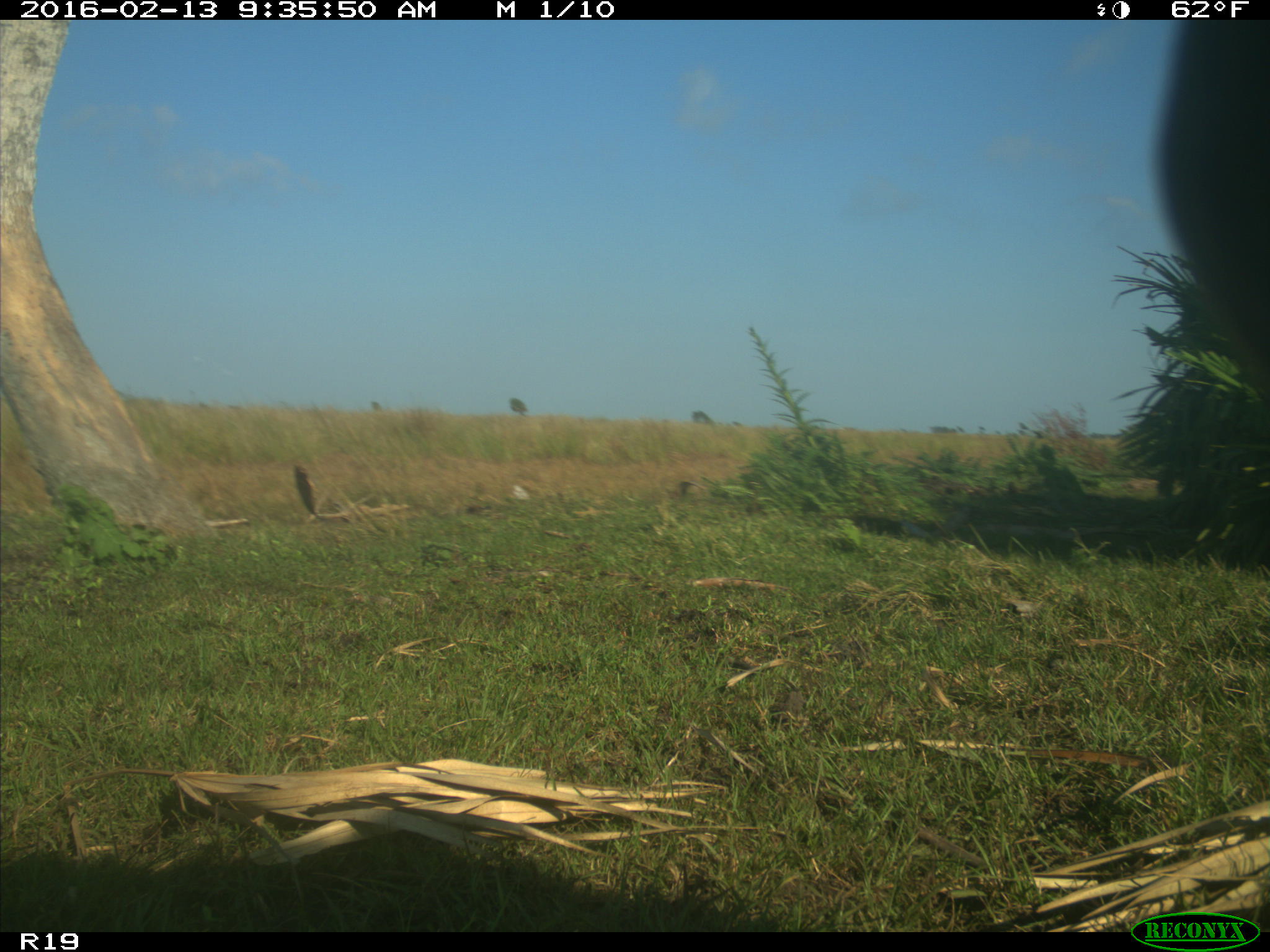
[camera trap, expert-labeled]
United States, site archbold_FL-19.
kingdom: Animalia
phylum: Chordata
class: Mammalia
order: Artiodactyla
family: Bovidae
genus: Bos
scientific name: Bos taurus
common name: domestic cow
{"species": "Bos taurus (domestic cow)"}